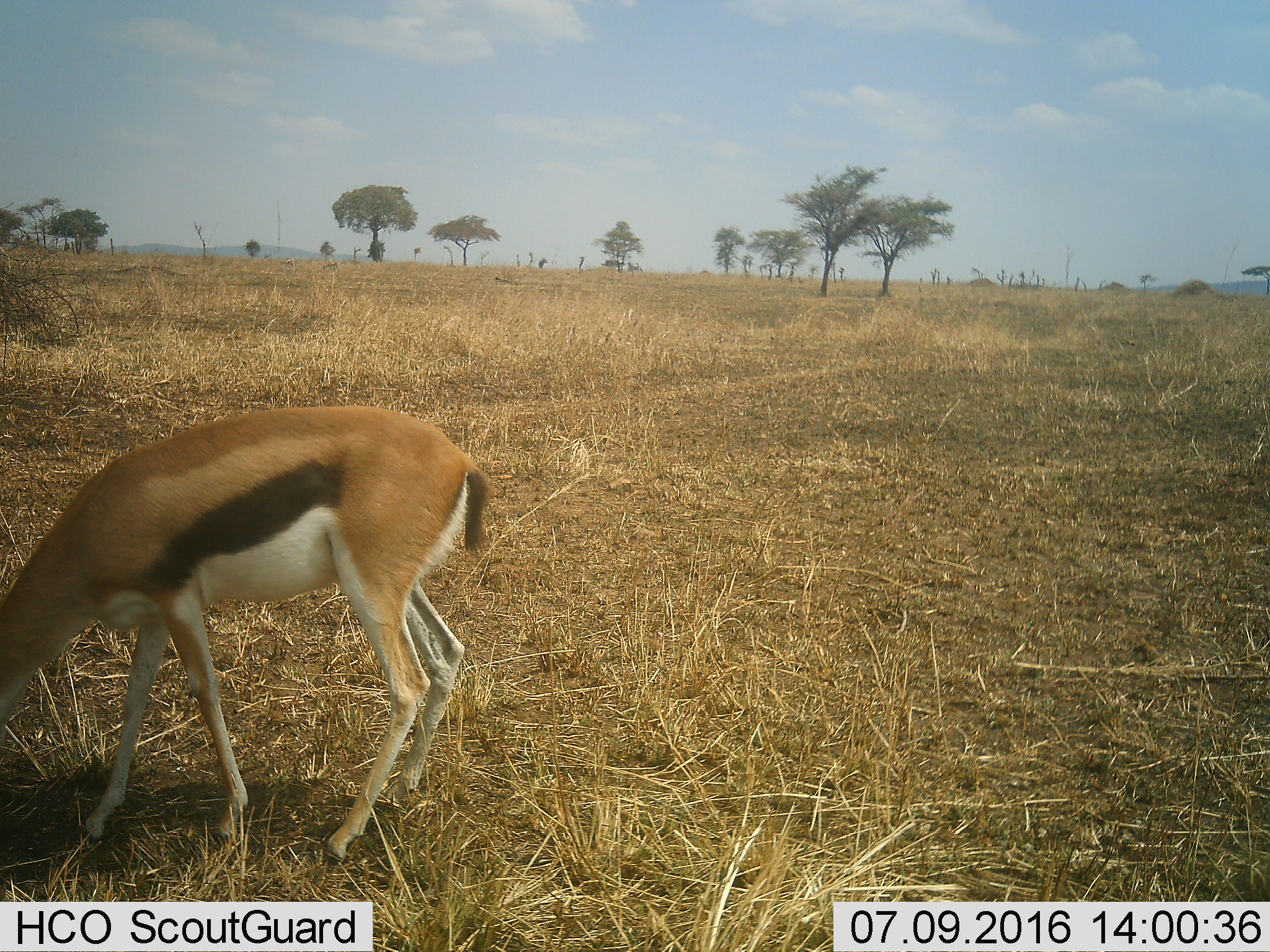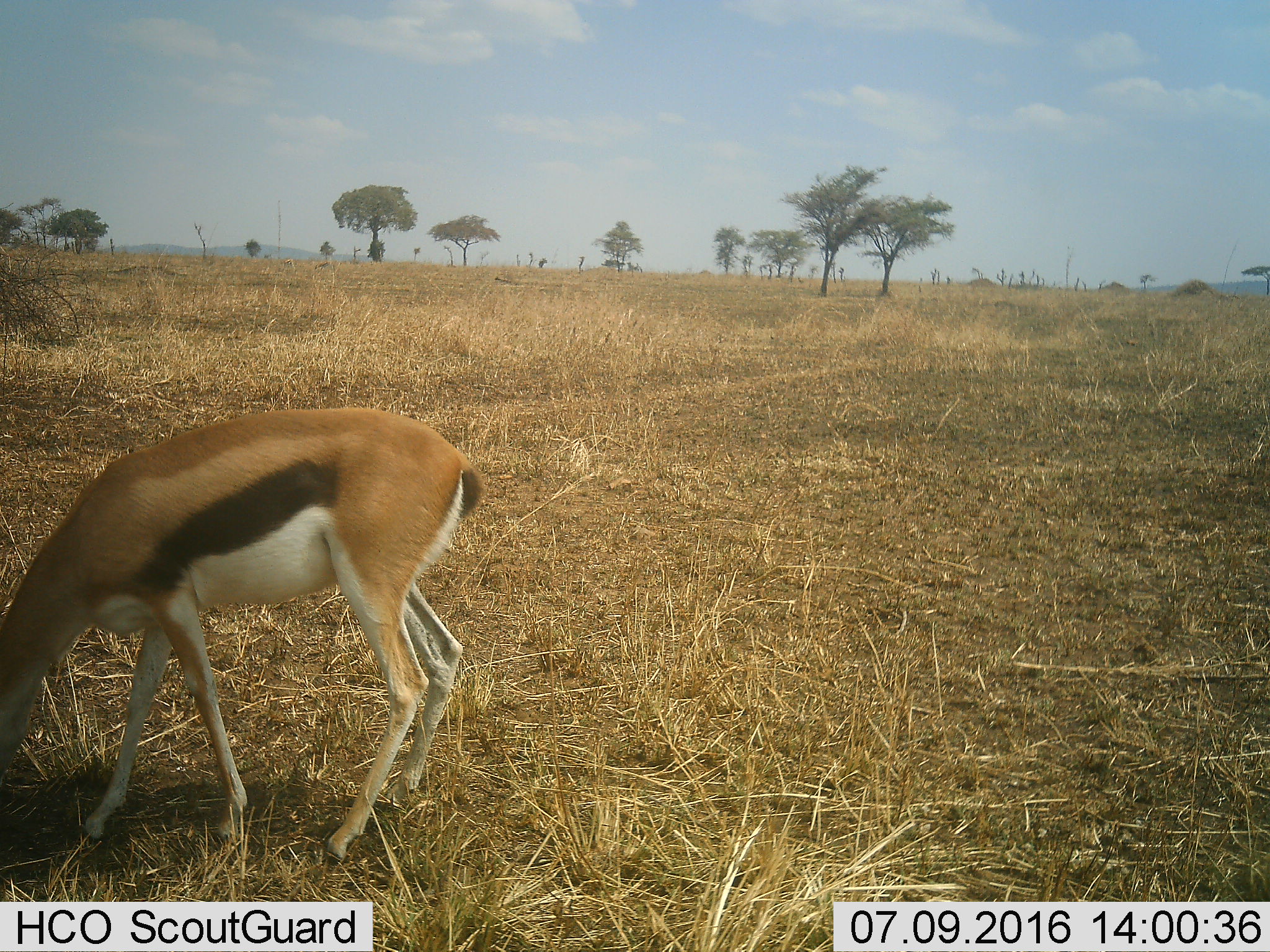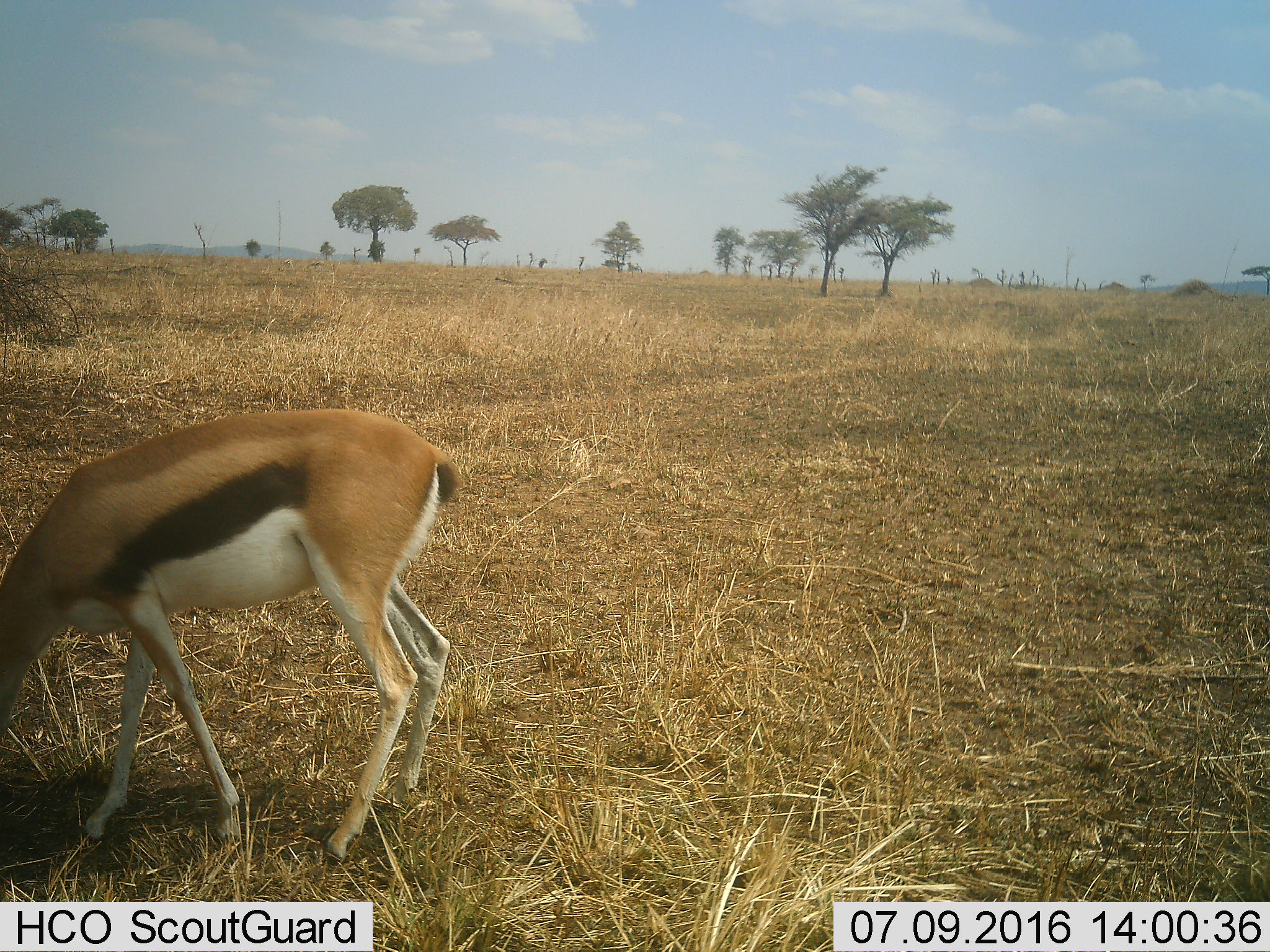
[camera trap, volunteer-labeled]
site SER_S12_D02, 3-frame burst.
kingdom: Animalia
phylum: Chordata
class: Mammalia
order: Artiodactyla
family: Bovidae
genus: Eudorcas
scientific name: Eudorcas thomsonii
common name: thomson's gazelle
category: gazellethomsons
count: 1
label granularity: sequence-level